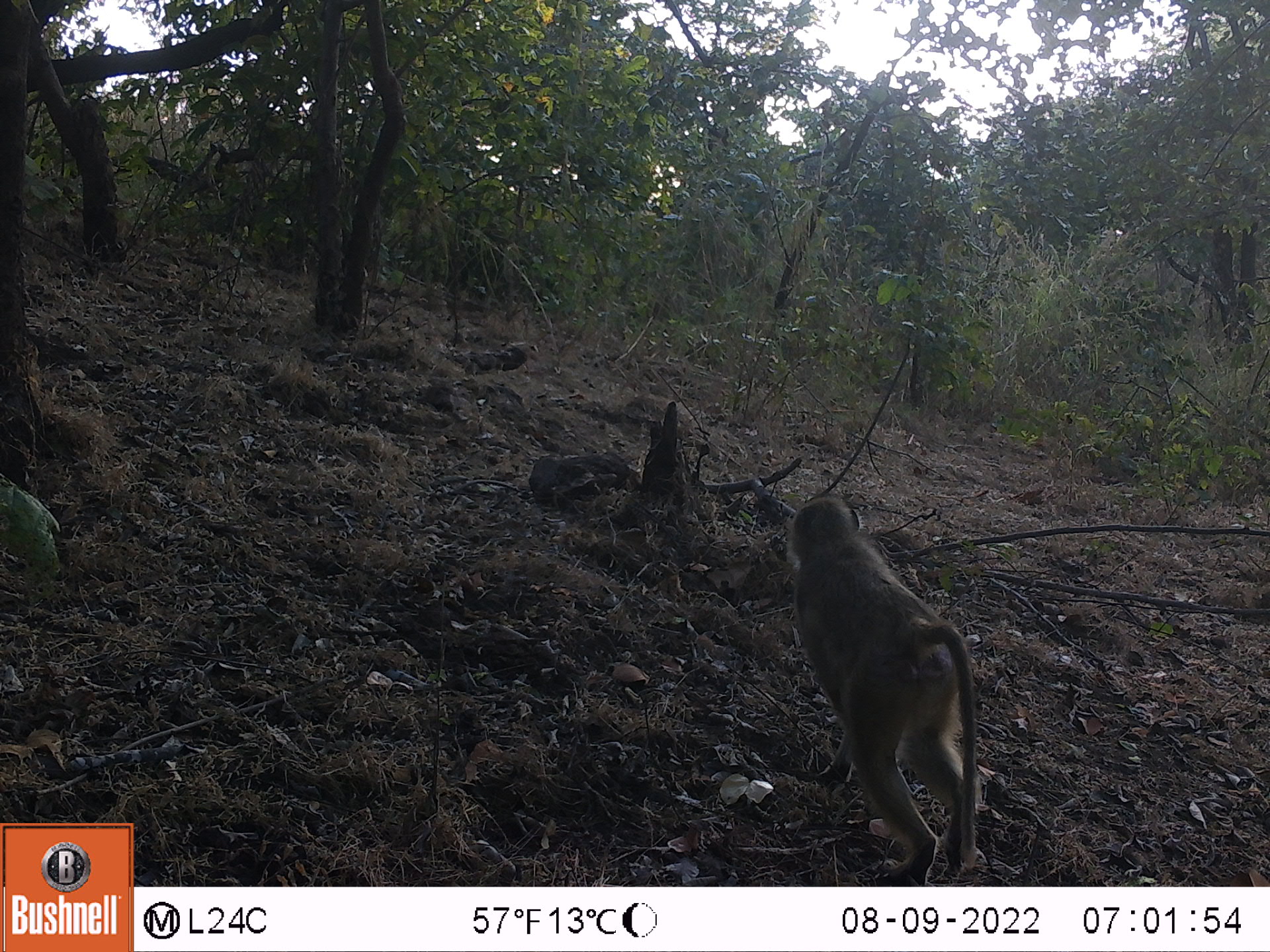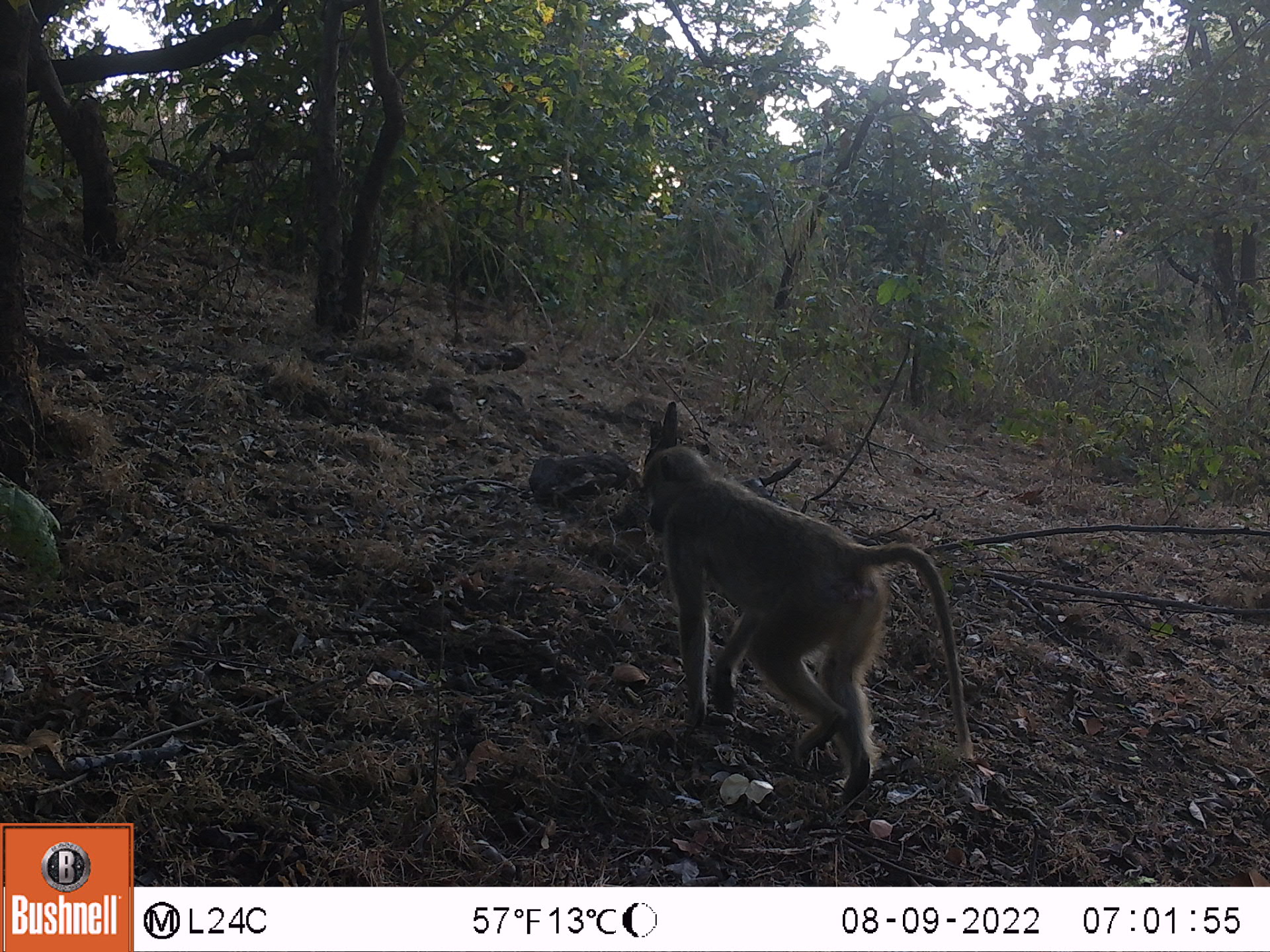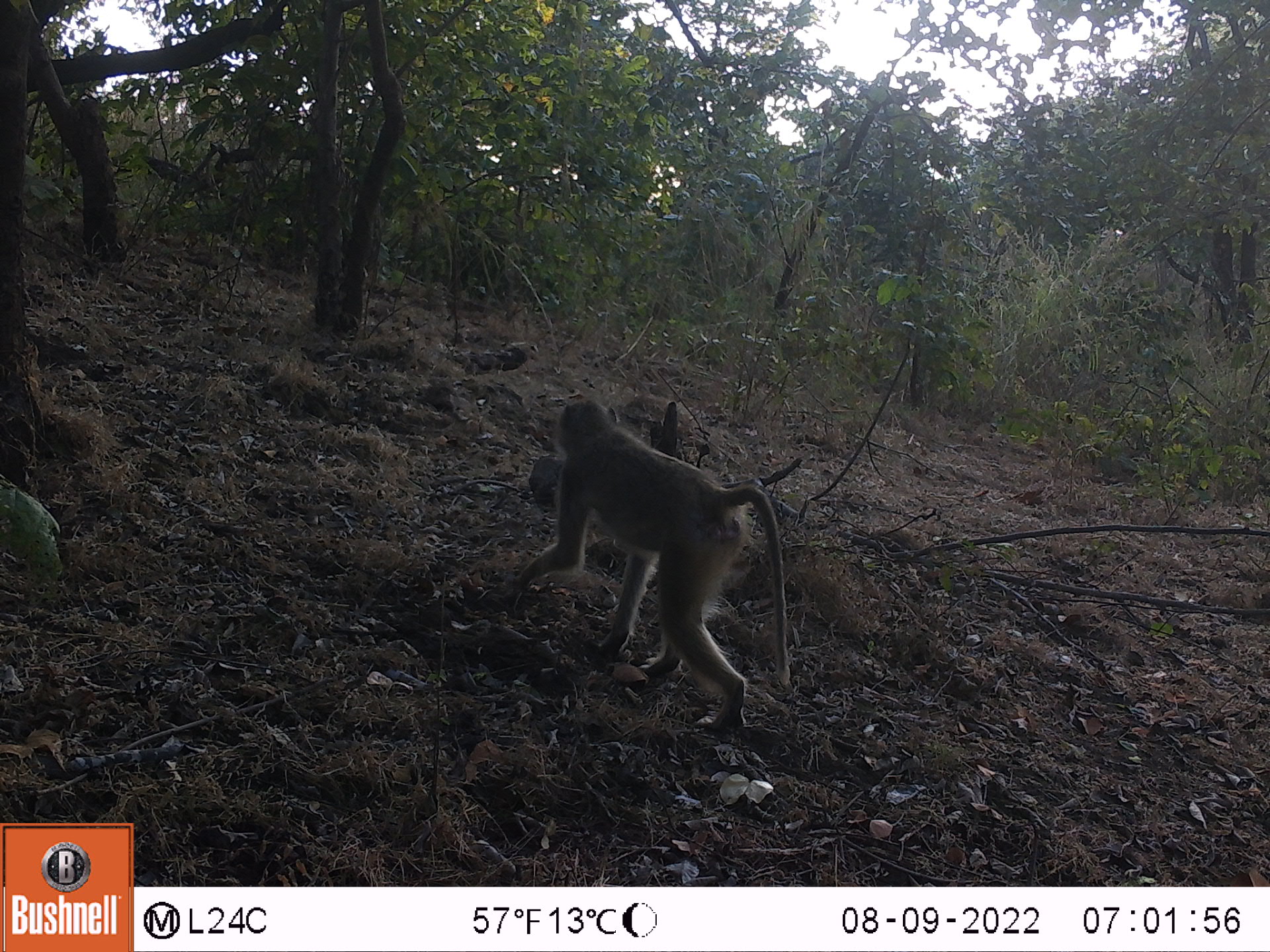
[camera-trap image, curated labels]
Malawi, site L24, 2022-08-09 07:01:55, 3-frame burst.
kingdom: Animalia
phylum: Chordata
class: Mammalia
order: Primates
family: Cercopithecidae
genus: Papio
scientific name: Papio cynocephalus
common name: yellow baboon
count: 1